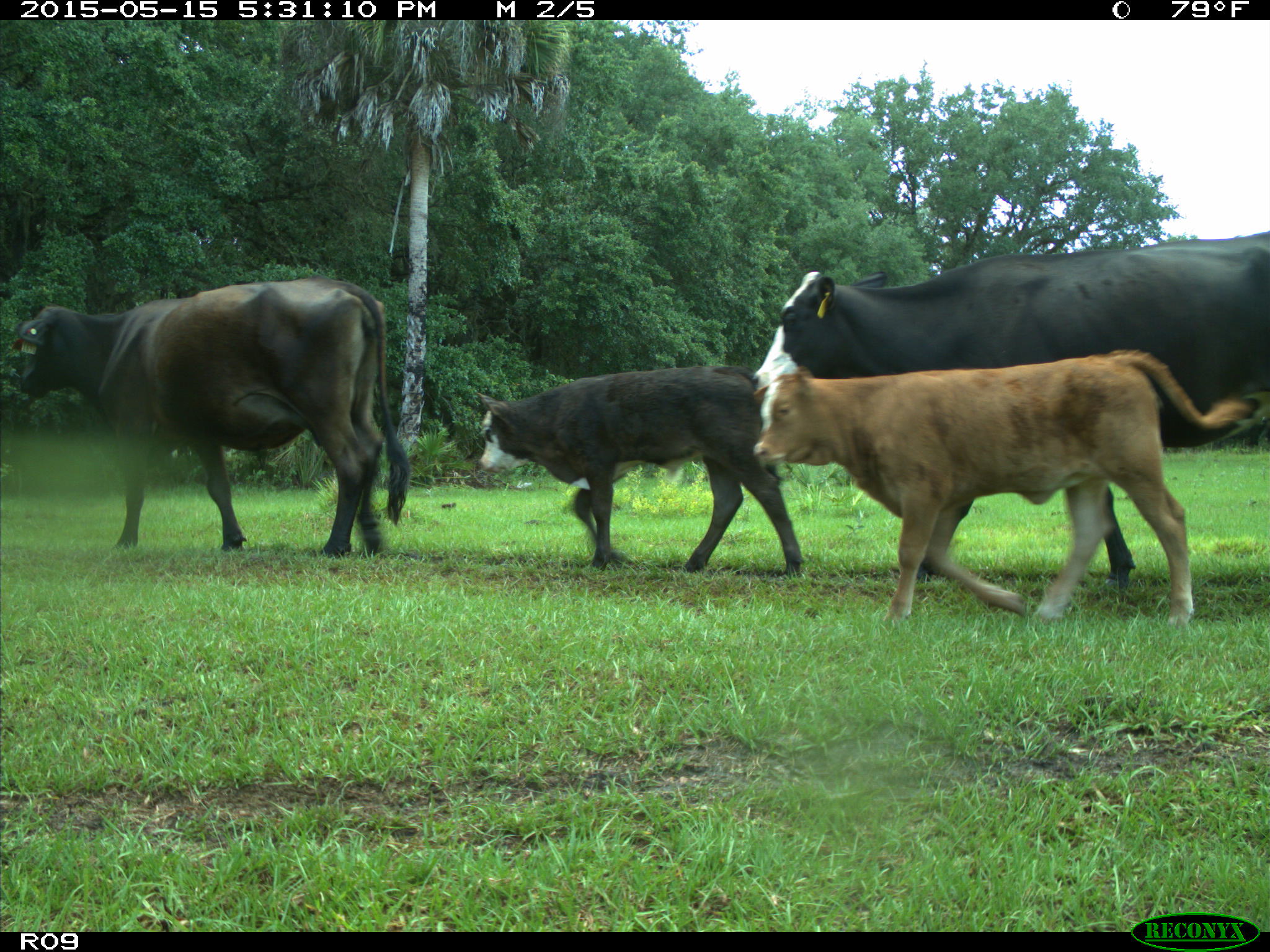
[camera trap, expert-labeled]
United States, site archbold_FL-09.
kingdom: Animalia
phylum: Chordata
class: Mammalia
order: Artiodactyla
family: Bovidae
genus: Bos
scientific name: Bos taurus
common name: domestic cow